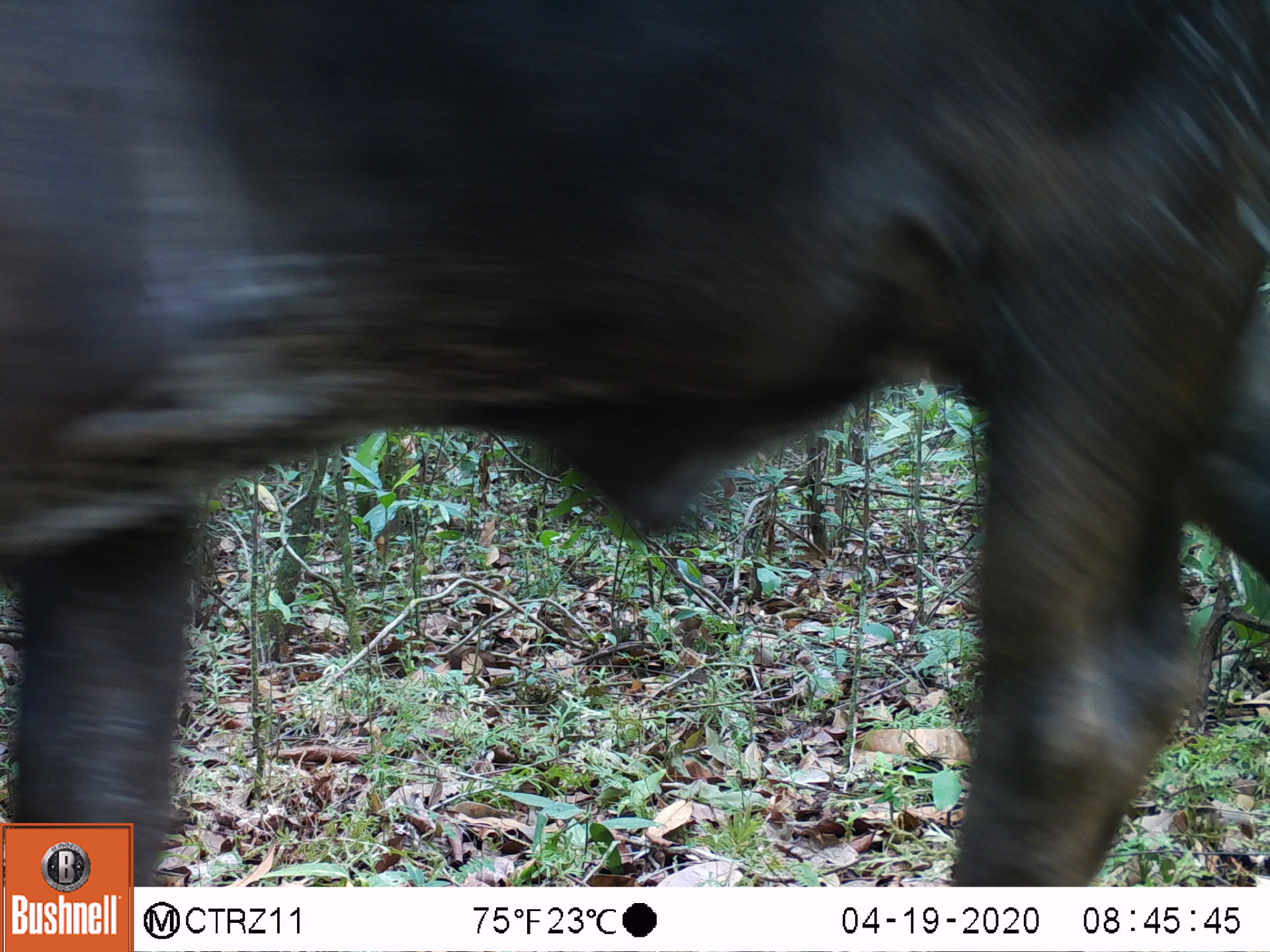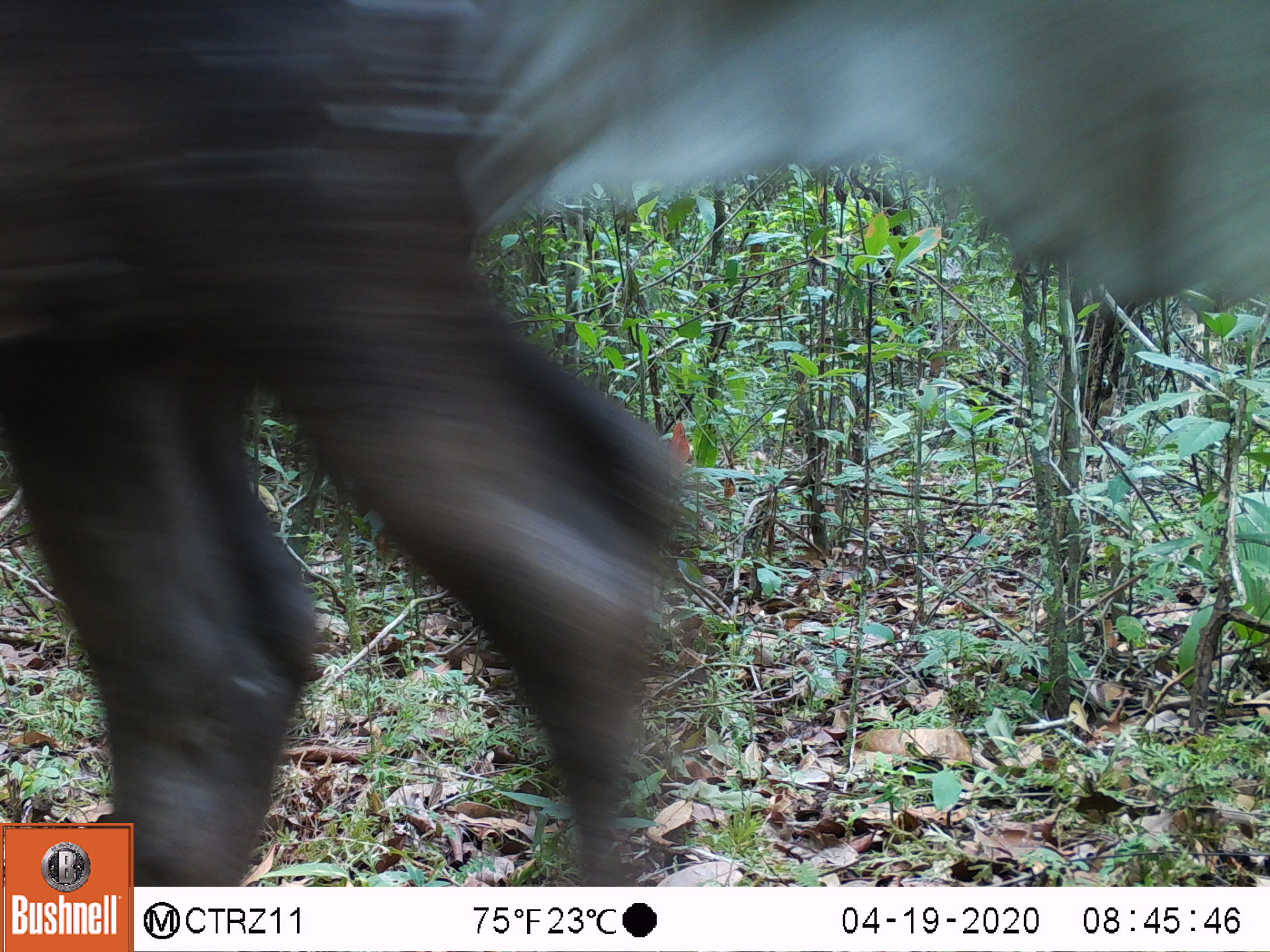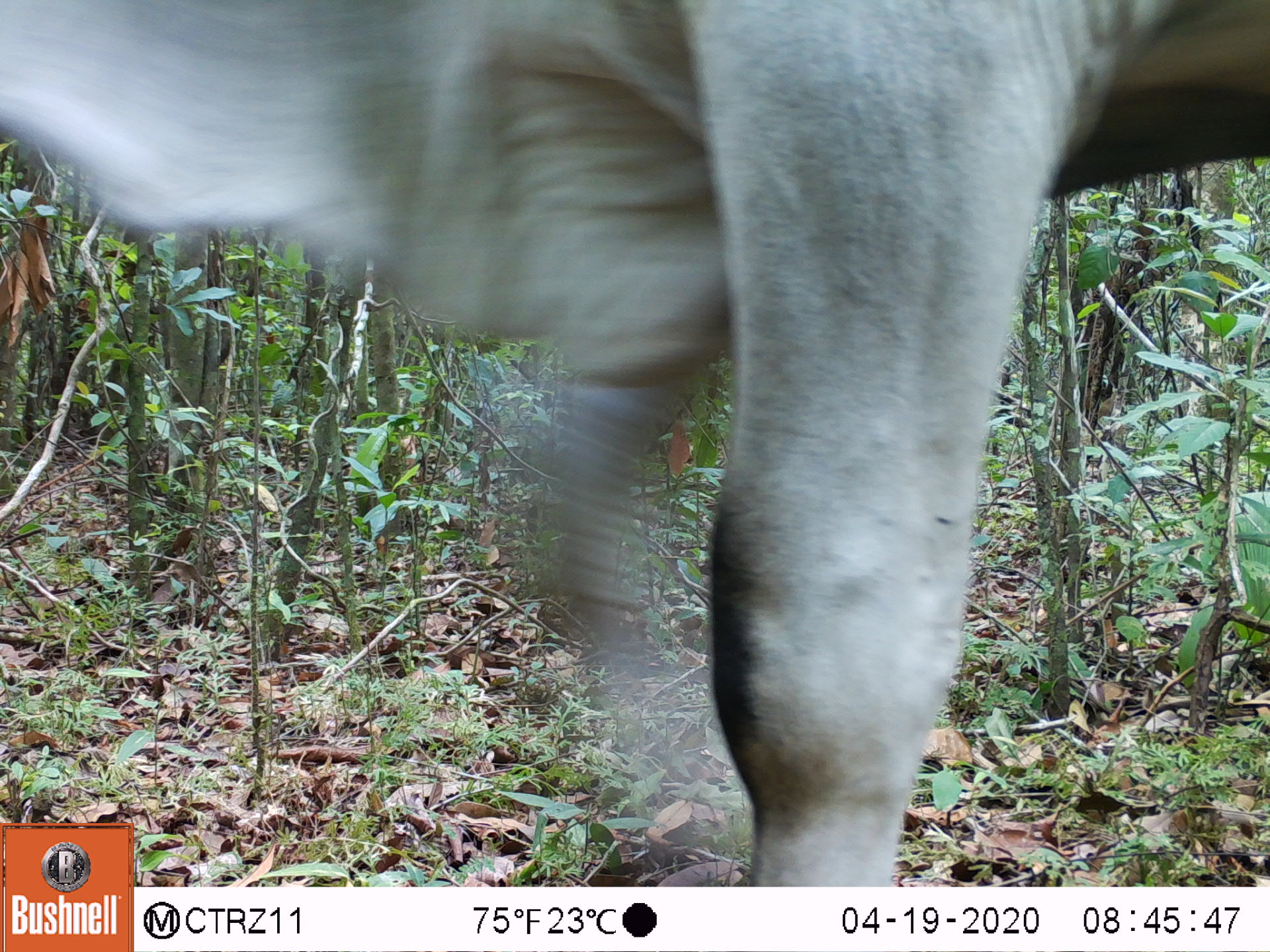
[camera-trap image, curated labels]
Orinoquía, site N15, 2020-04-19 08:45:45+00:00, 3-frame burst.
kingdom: Animalia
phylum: Chordata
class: Mammalia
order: Artiodactyla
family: Bovidae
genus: Bos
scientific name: Bos taurus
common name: cow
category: cattle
Cattle (cow) (Bos taurus).